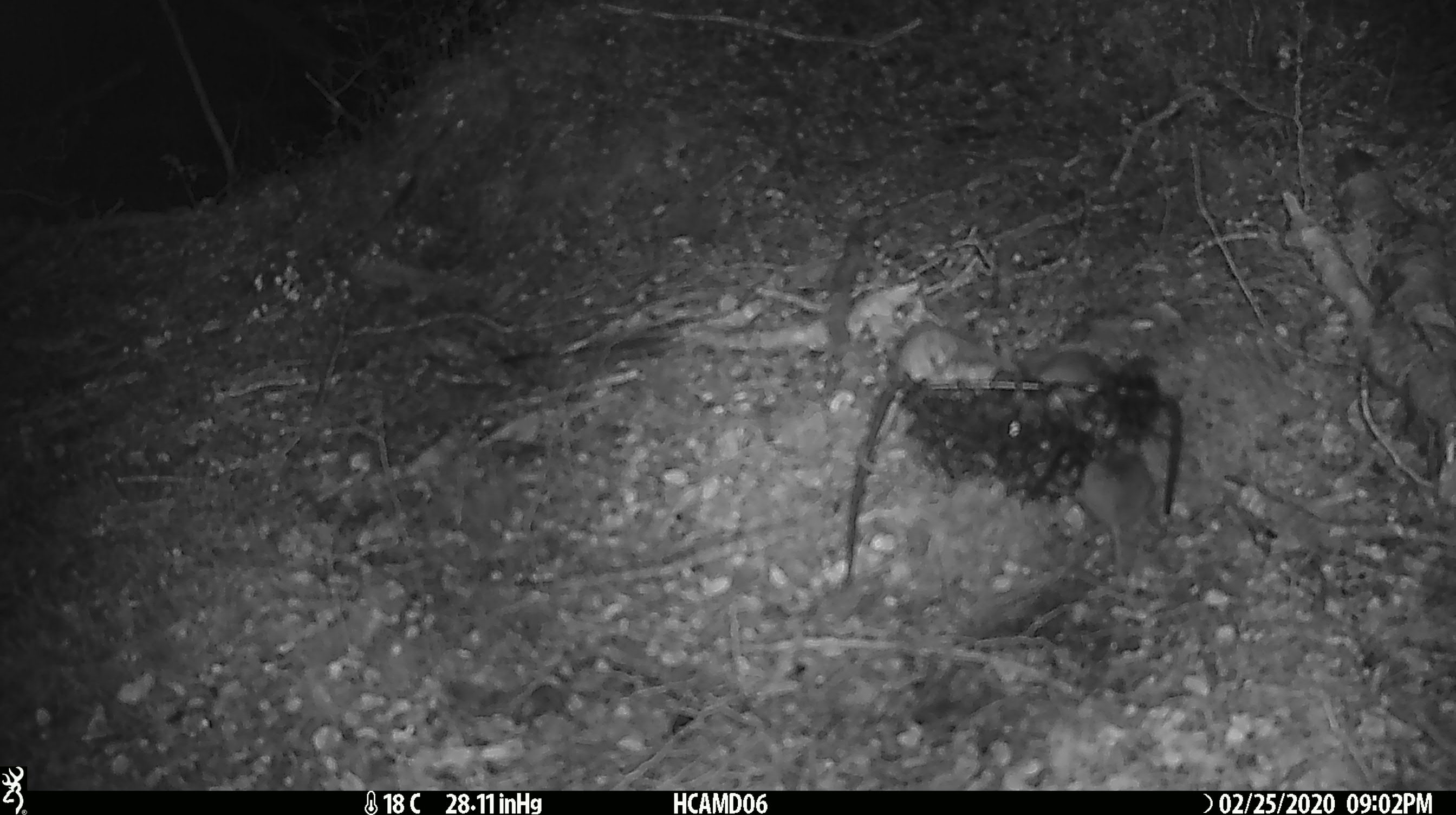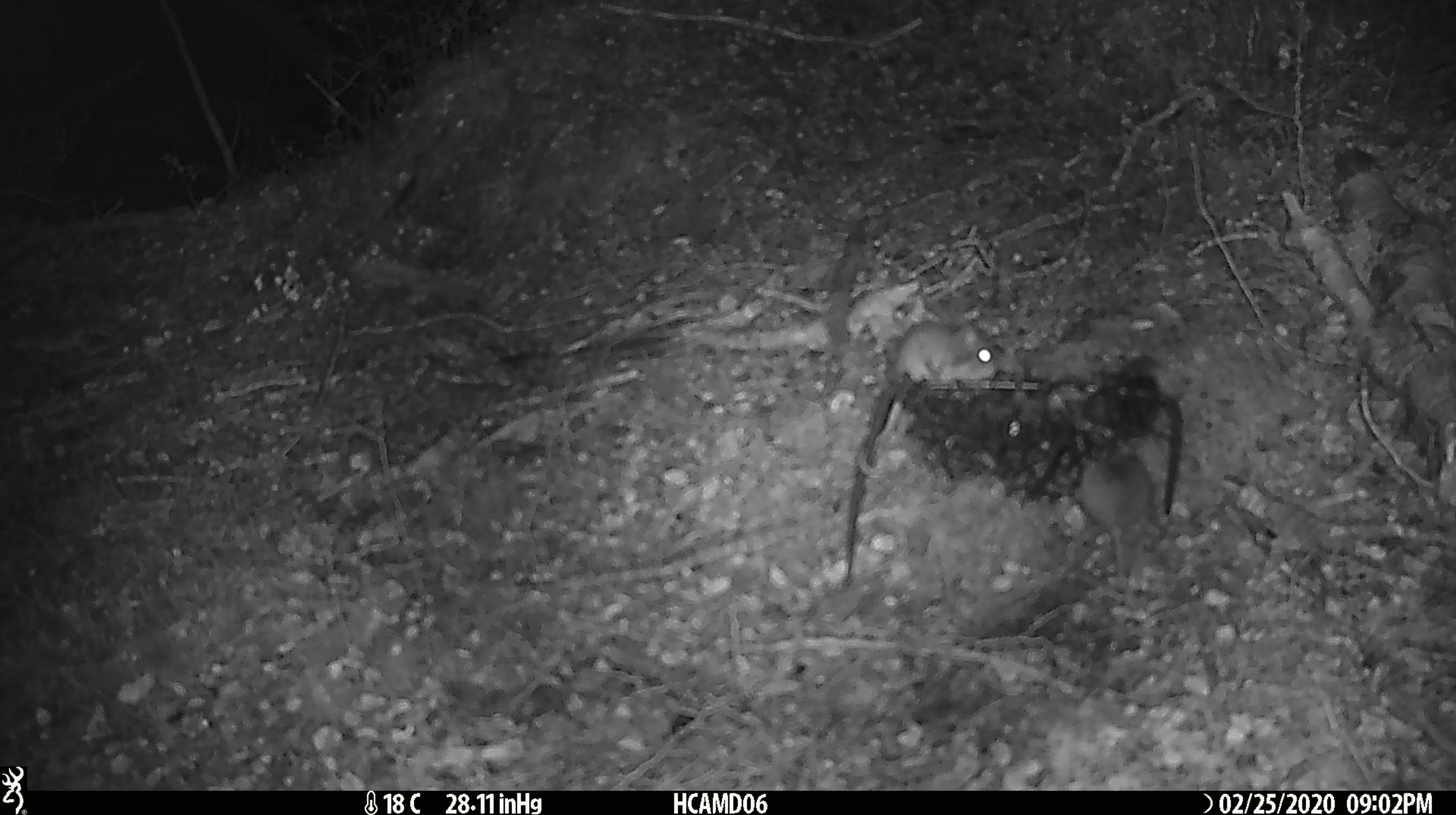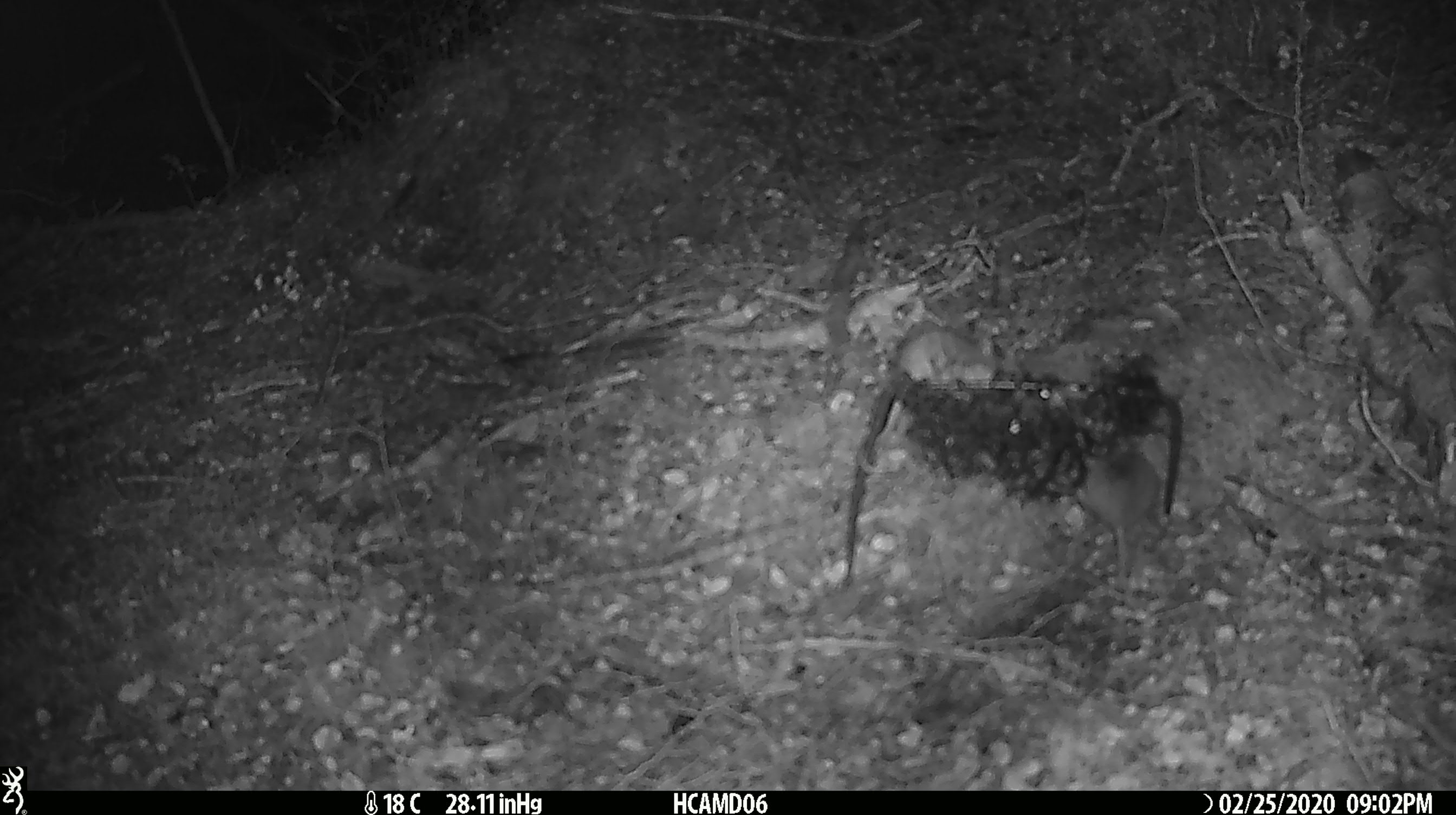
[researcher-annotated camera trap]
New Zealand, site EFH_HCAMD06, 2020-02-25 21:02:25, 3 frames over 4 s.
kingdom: Animalia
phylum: Chordata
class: Mammalia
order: Rodentia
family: Muridae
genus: Mus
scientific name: Mus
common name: mouse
Mouse (Mus).